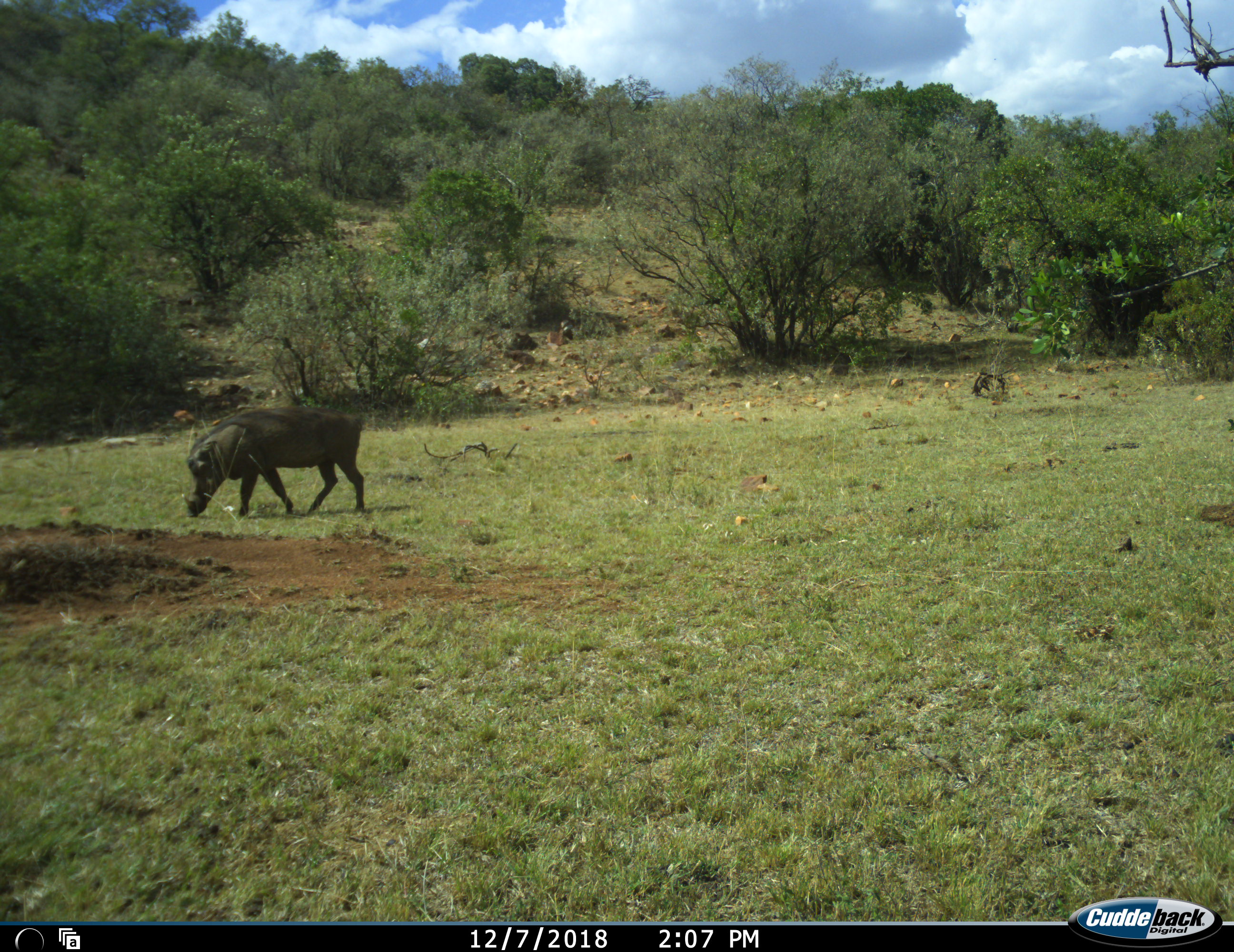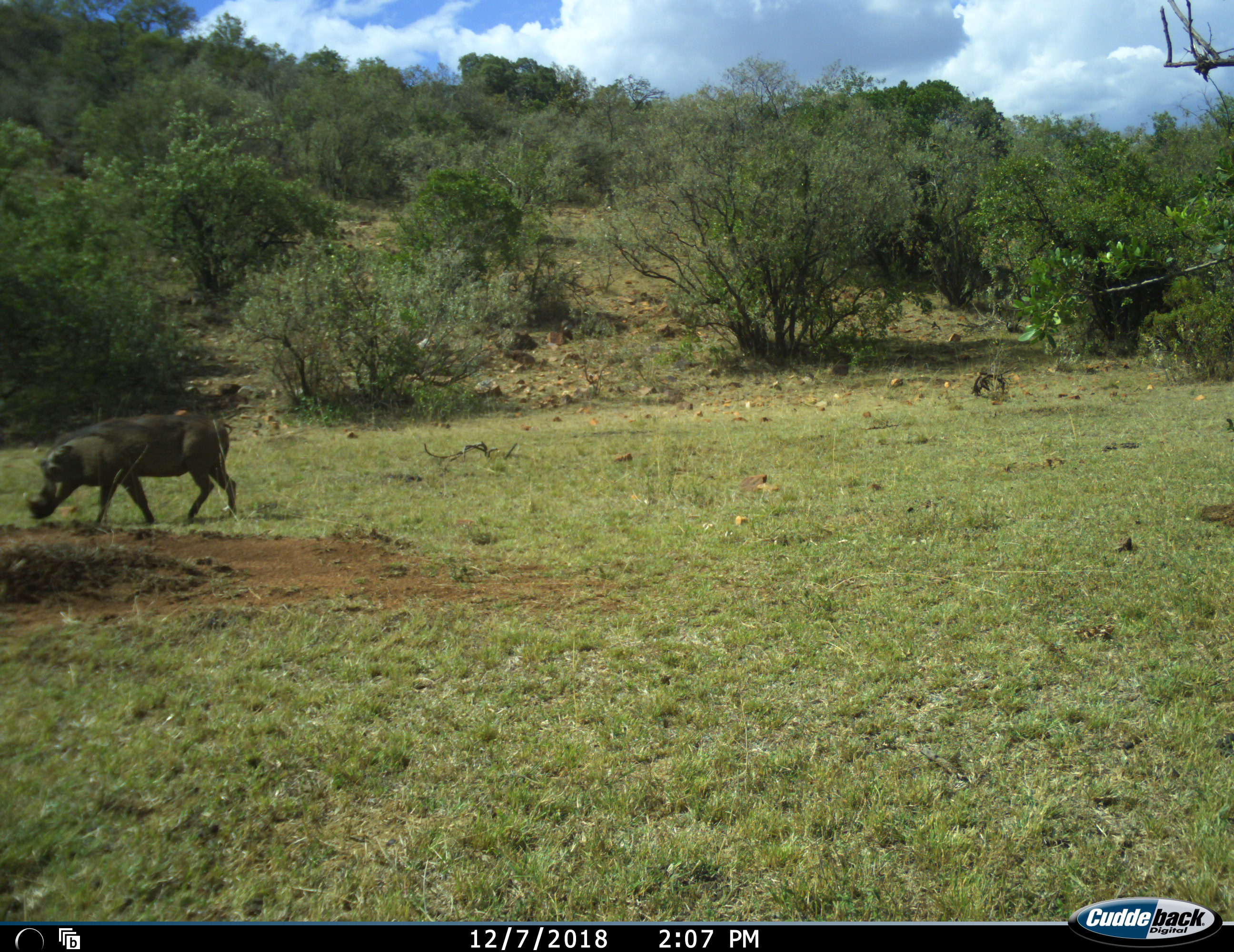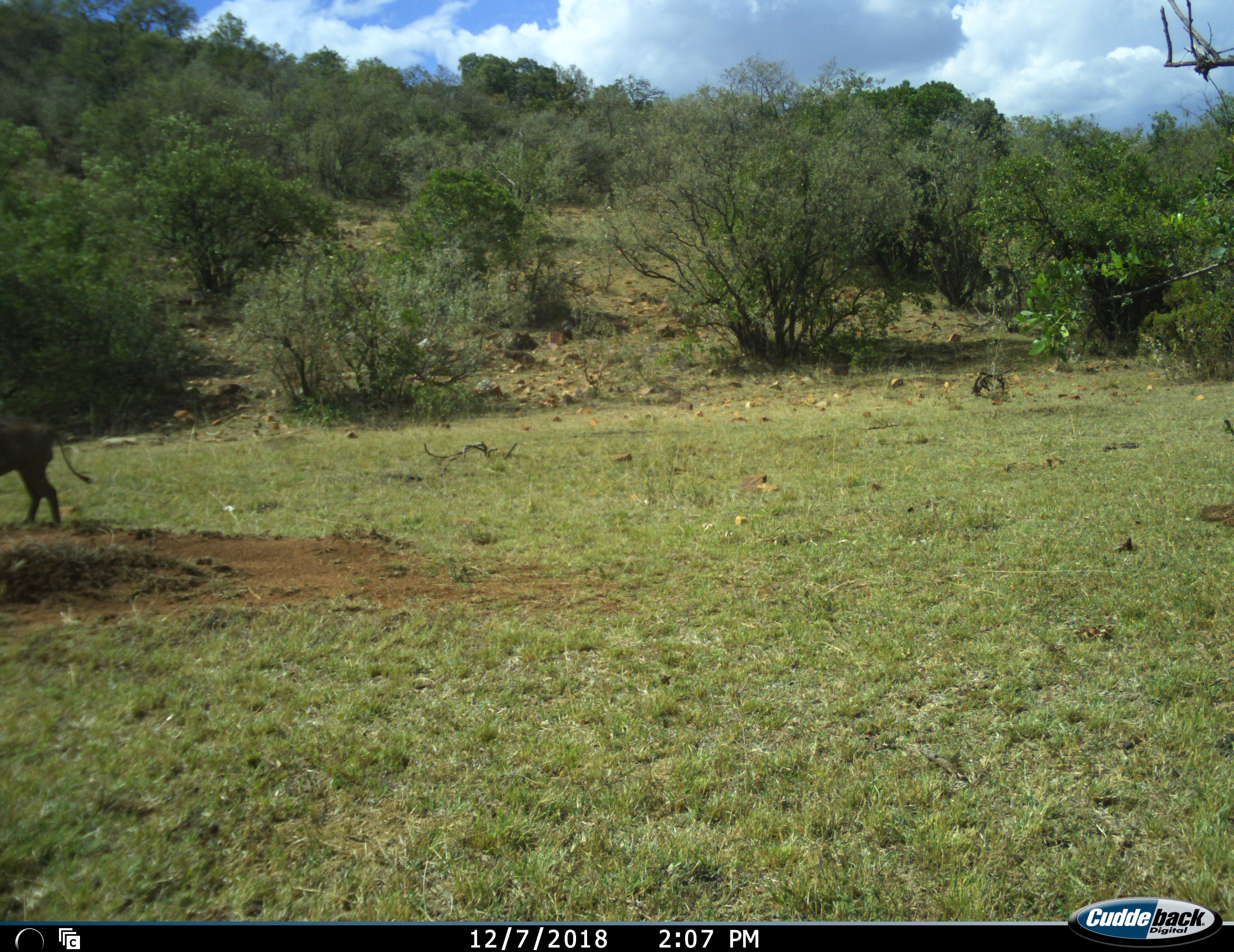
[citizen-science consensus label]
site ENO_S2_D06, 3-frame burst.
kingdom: Animalia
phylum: Chordata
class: Mammalia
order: Artiodactyla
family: Suidae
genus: Phacochoerus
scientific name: Phacochoerus africanus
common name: warthog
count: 1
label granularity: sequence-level